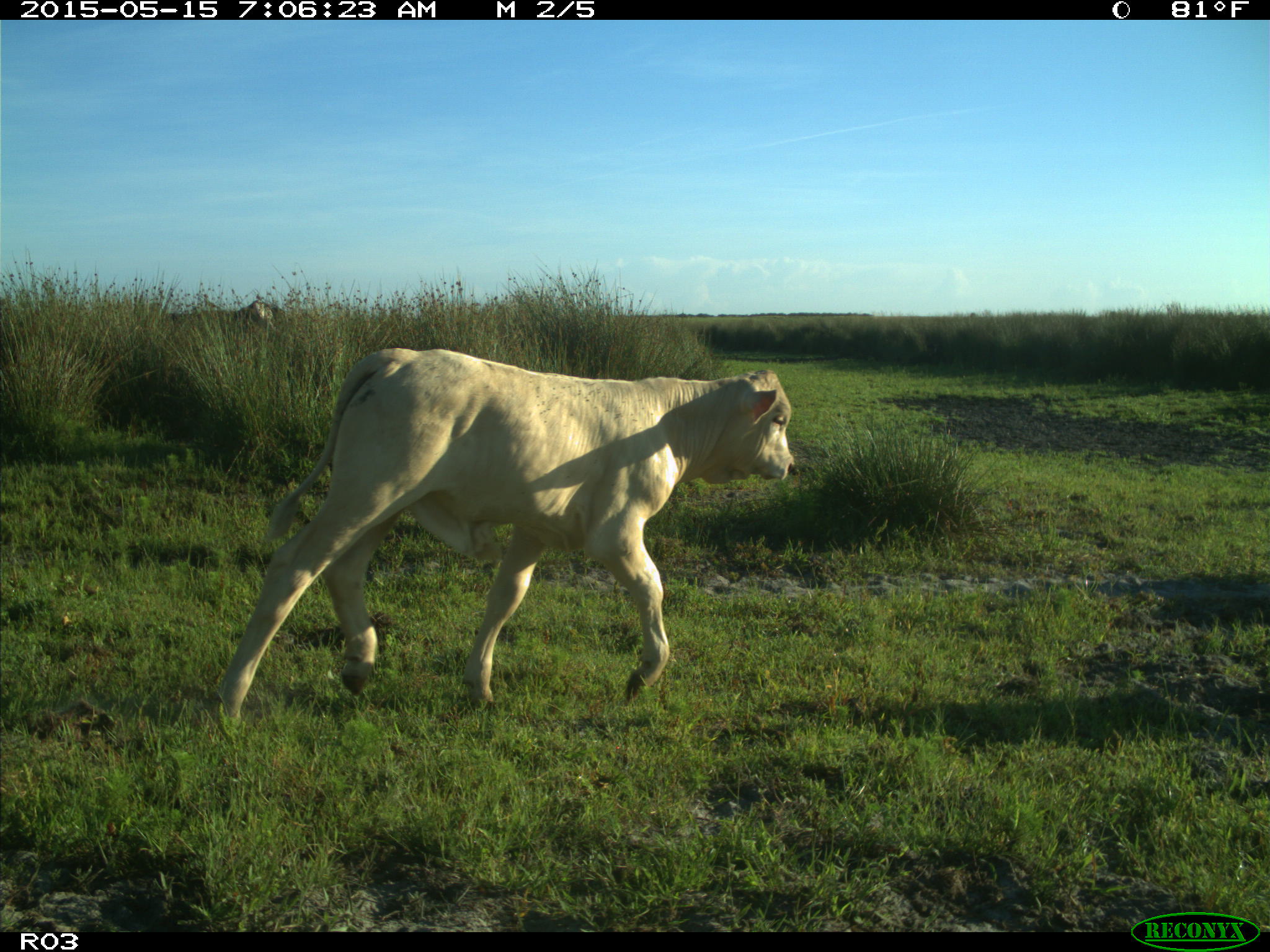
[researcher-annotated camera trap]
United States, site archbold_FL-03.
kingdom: Animalia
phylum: Chordata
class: Mammalia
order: Artiodactyla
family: Bovidae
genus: Bos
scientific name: Bos taurus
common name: domestic cow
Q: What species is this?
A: Bos taurus (domestic cow).